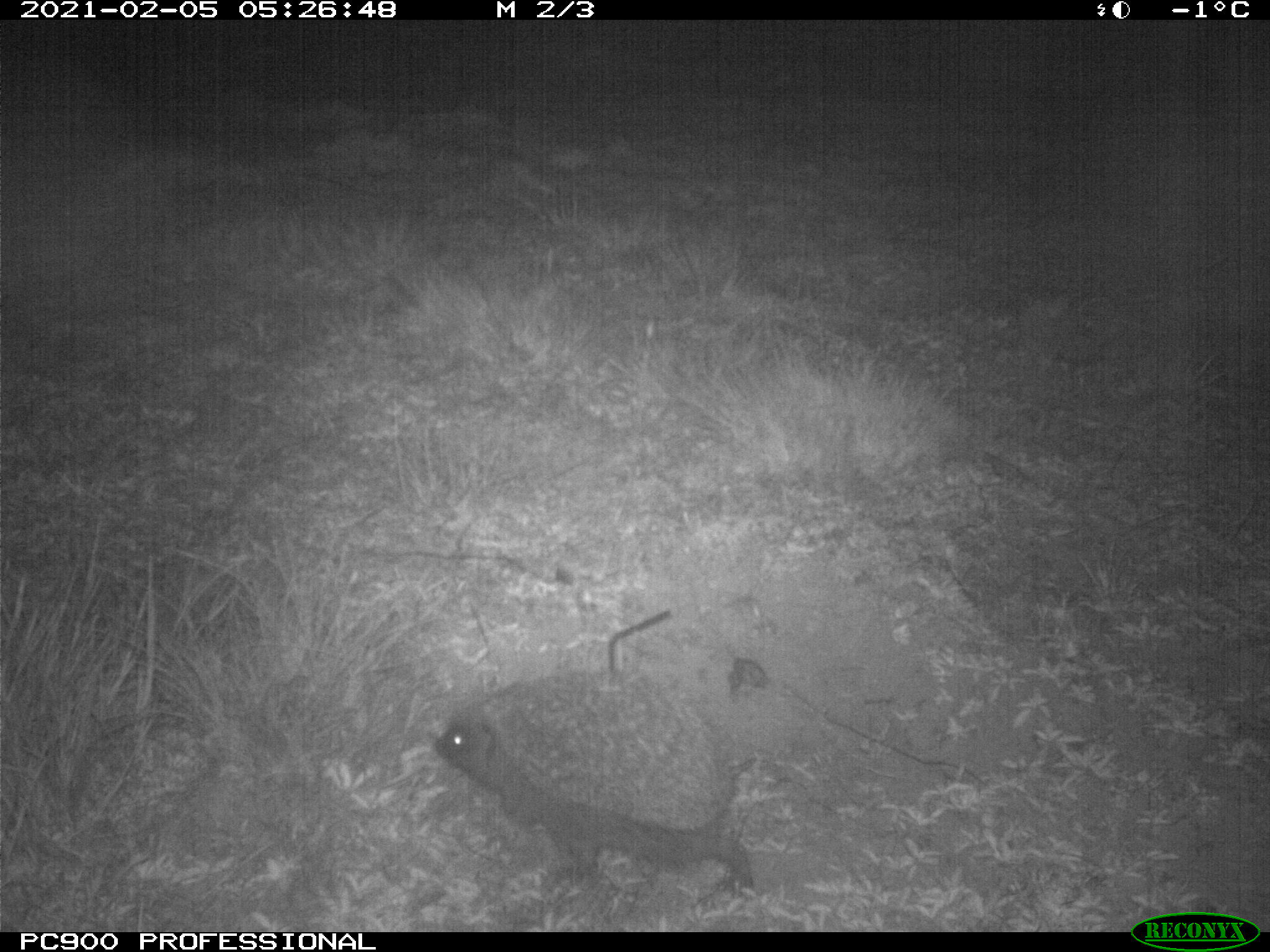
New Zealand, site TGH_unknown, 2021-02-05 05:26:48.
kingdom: Animalia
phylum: Chordata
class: Mammalia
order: Eulipotyphla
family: Erinaceidae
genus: Erinaceus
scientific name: Erinaceus europaeus europaeus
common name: european hedgehog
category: hedgehog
Hedgehog (european hedgehog) (Erinaceus europaeus europaeus).